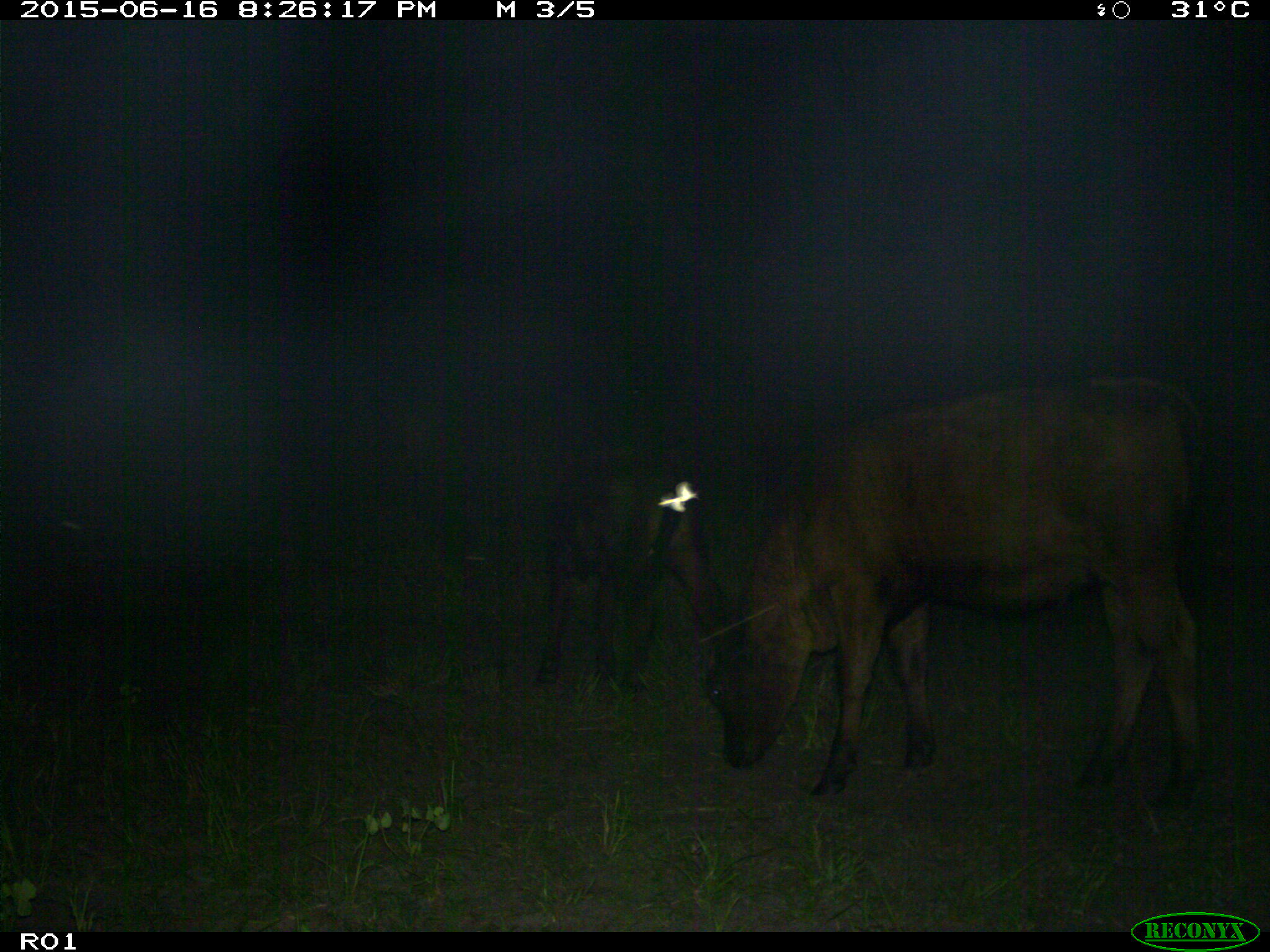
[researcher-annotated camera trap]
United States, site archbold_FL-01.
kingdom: Animalia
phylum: Chordata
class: Mammalia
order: Artiodactyla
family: Bovidae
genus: Bos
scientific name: Bos taurus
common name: domestic cow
Bos taurus (domestic cow).